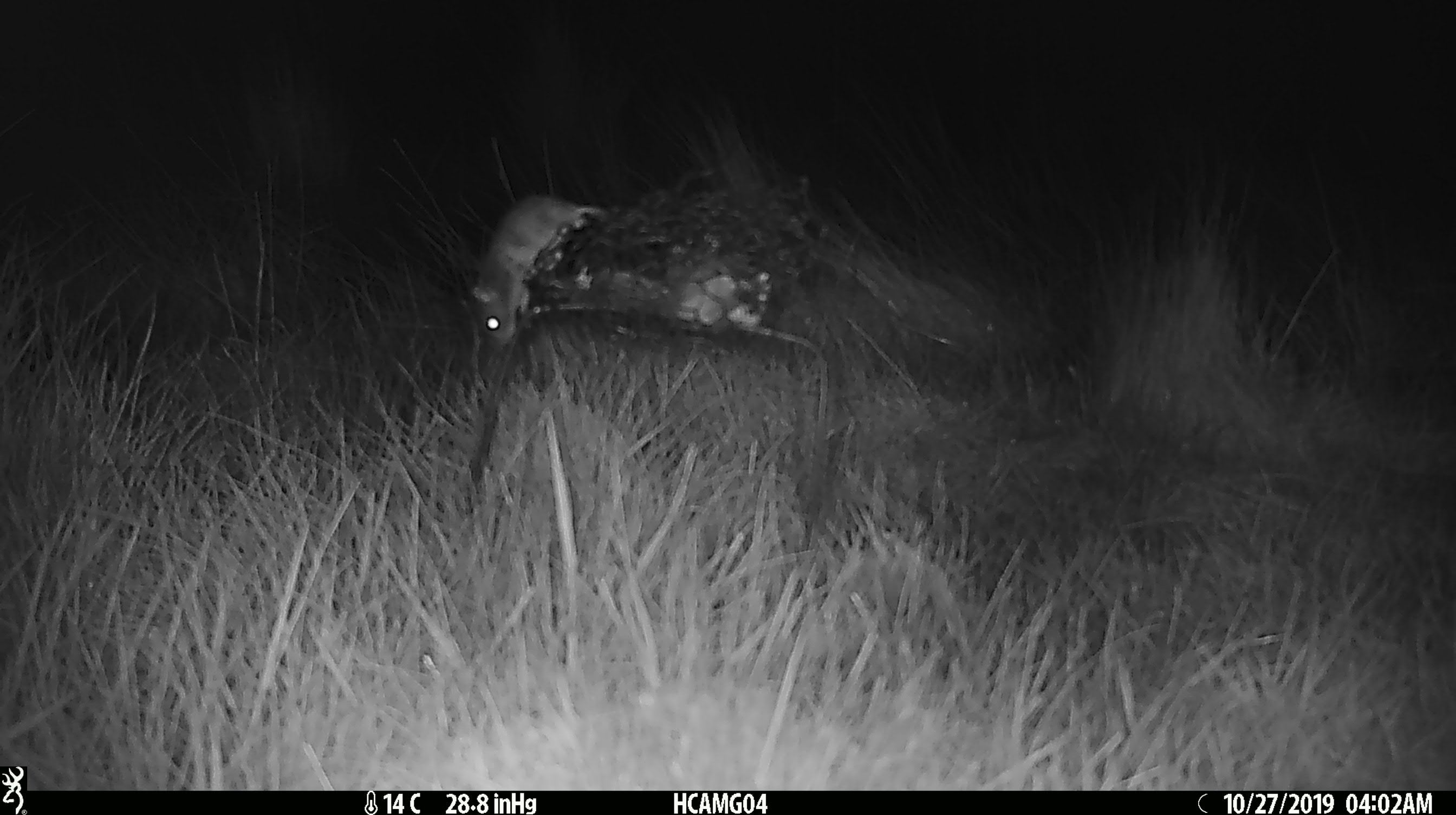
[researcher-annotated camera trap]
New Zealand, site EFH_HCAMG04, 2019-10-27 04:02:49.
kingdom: Animalia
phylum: Chordata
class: Mammalia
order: Rodentia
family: Muridae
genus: Mus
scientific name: Mus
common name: mouse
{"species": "mouse (Mus)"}